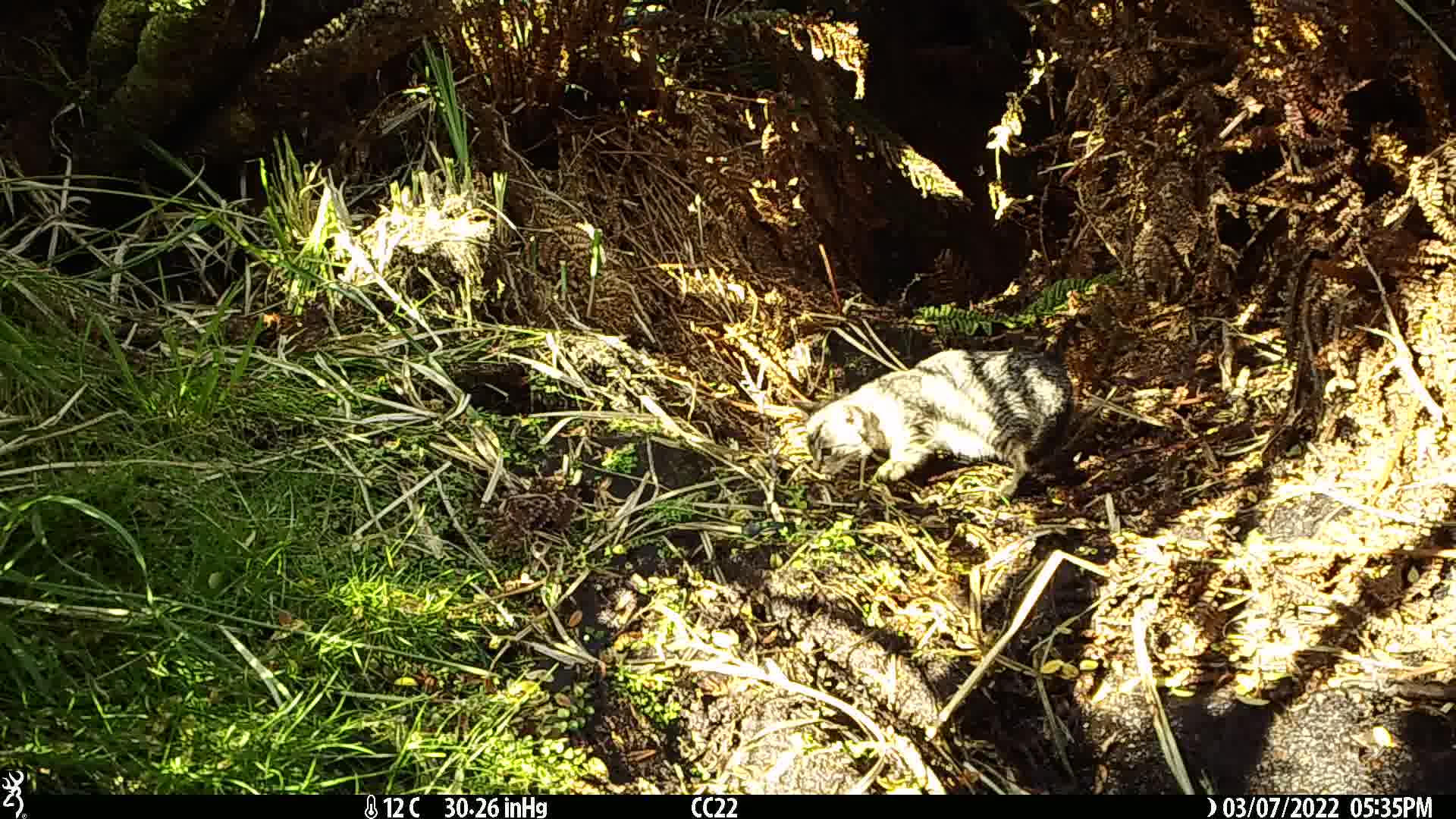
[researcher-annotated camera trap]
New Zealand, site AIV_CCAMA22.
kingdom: Animalia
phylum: Chordata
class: Mammalia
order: Carnivora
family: Felidae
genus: Felis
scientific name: Felis catus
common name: domestic cat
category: cat